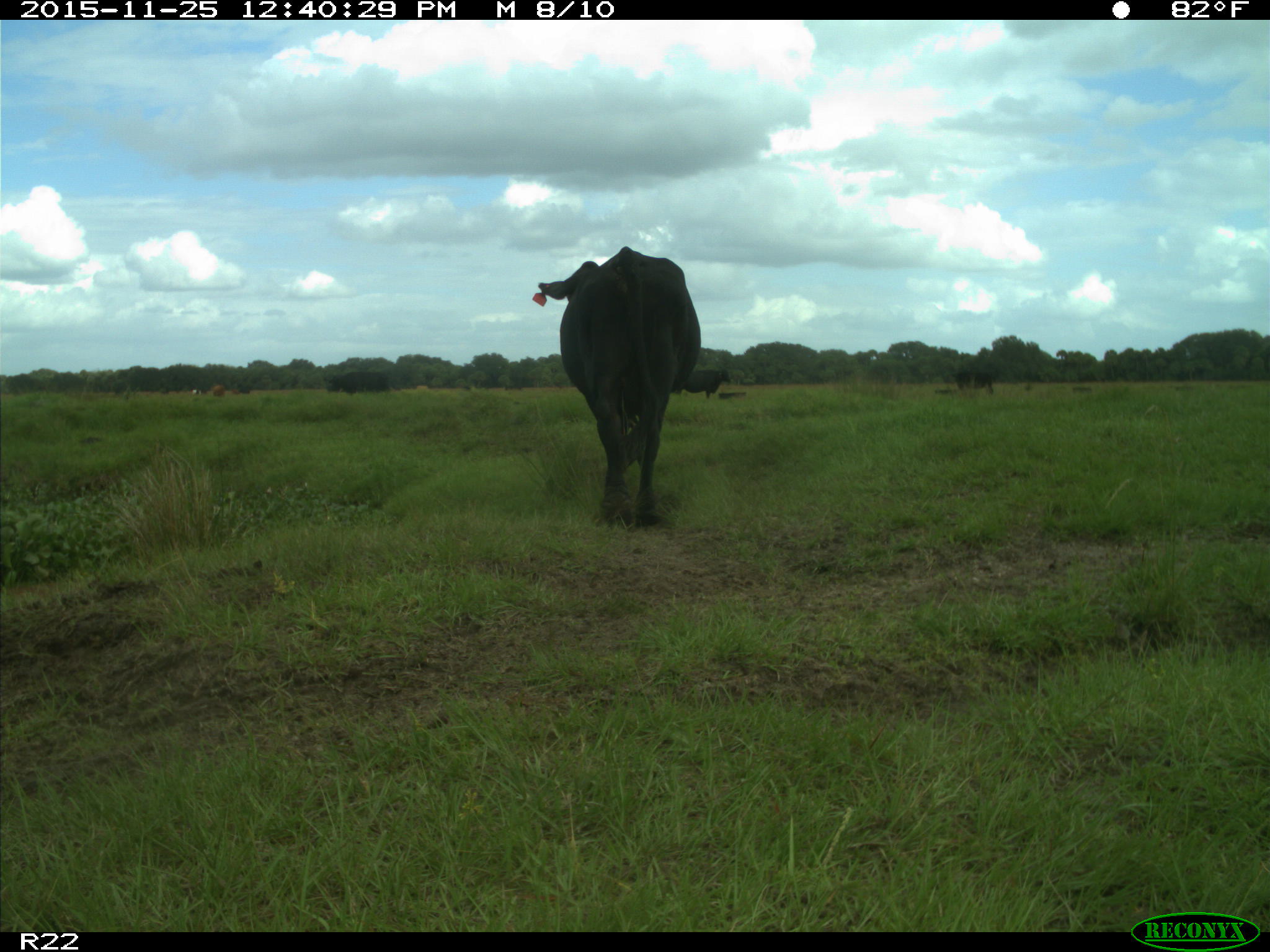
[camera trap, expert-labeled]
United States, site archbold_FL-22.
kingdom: Animalia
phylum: Chordata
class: Mammalia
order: Artiodactyla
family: Bovidae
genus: Bos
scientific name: Bos taurus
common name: domestic cow